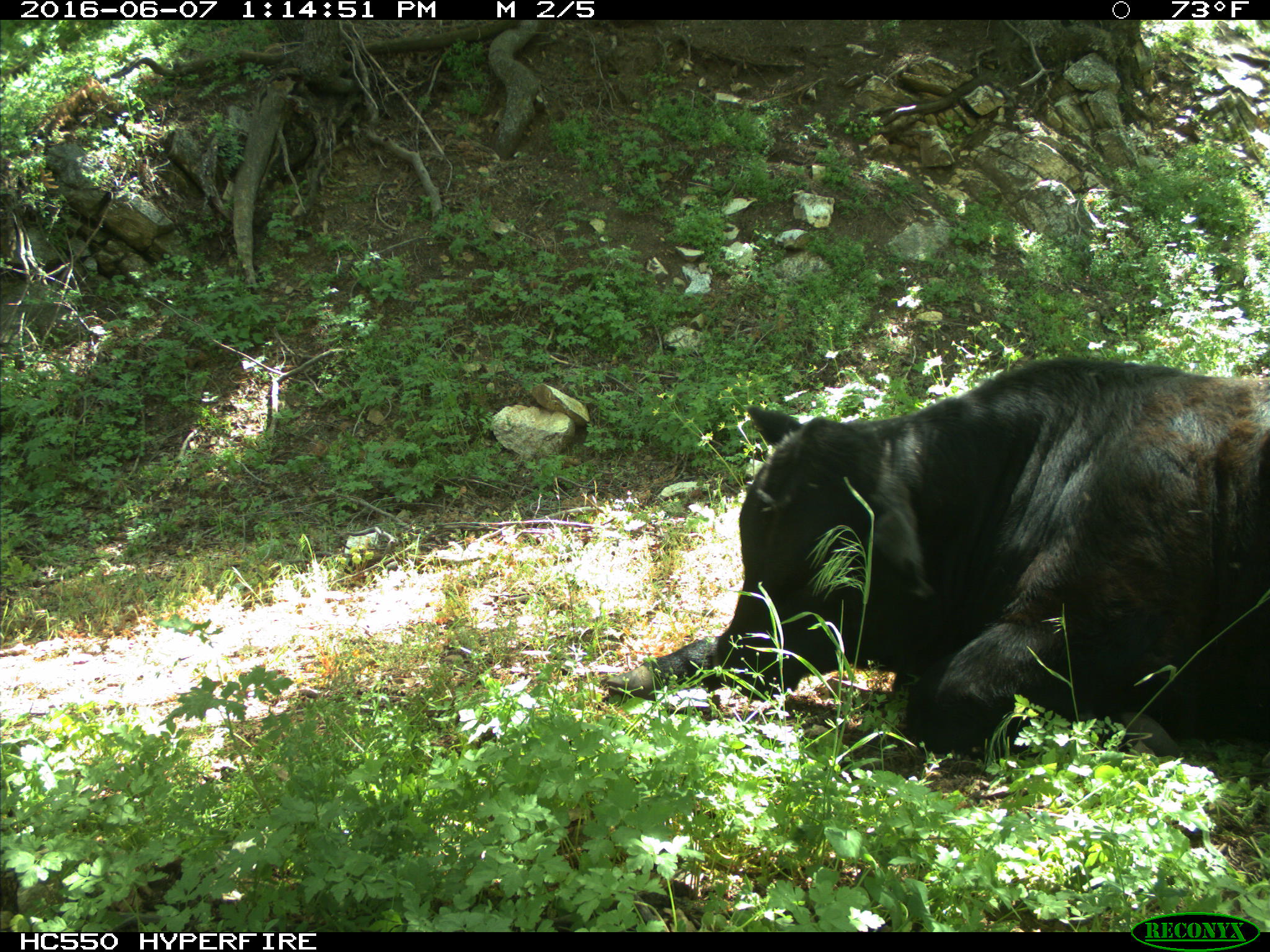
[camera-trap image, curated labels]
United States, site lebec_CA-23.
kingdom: Animalia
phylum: Chordata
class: Mammalia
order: Artiodactyla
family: Bovidae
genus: Bos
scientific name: Bos taurus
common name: domestic cow